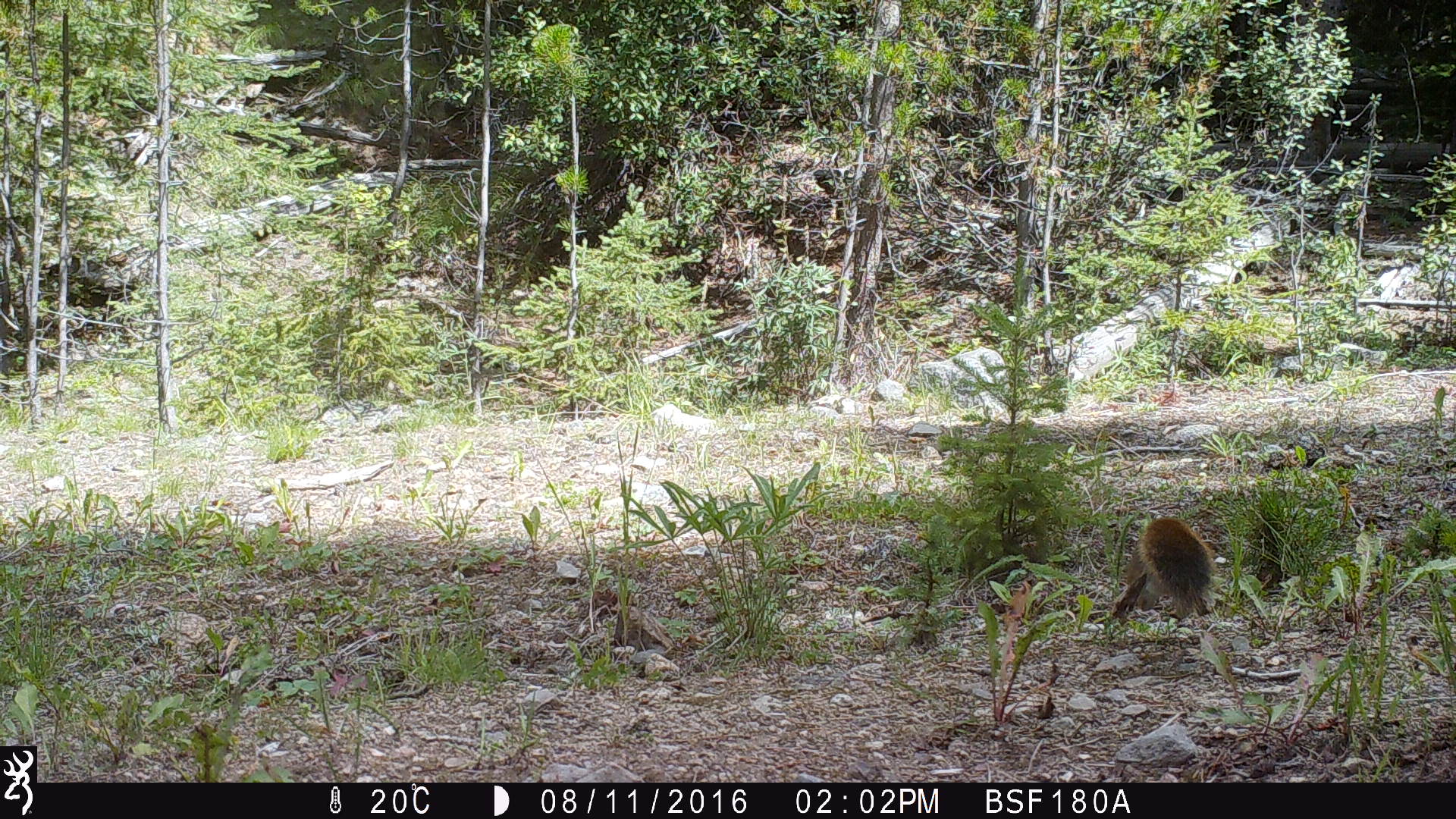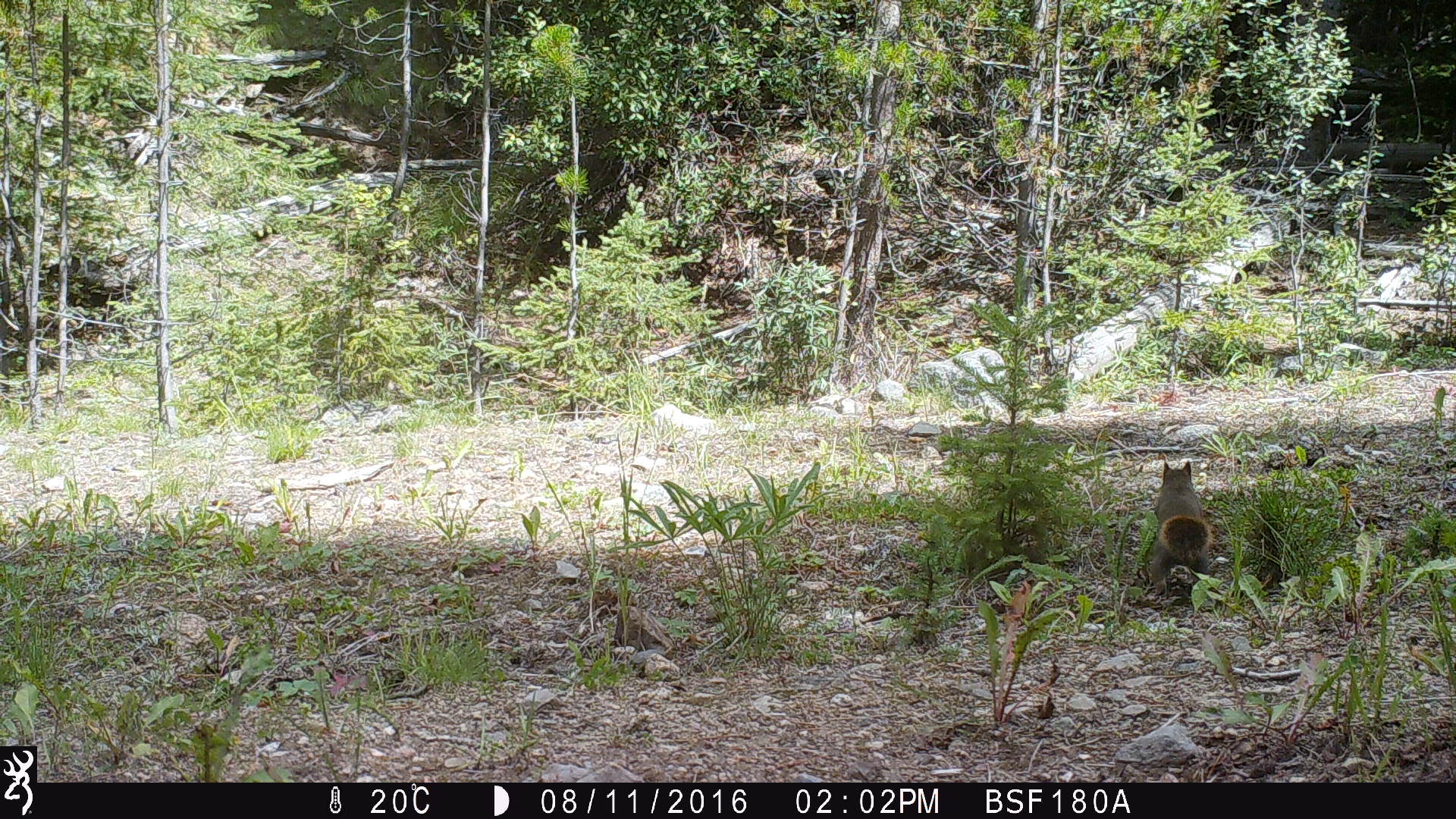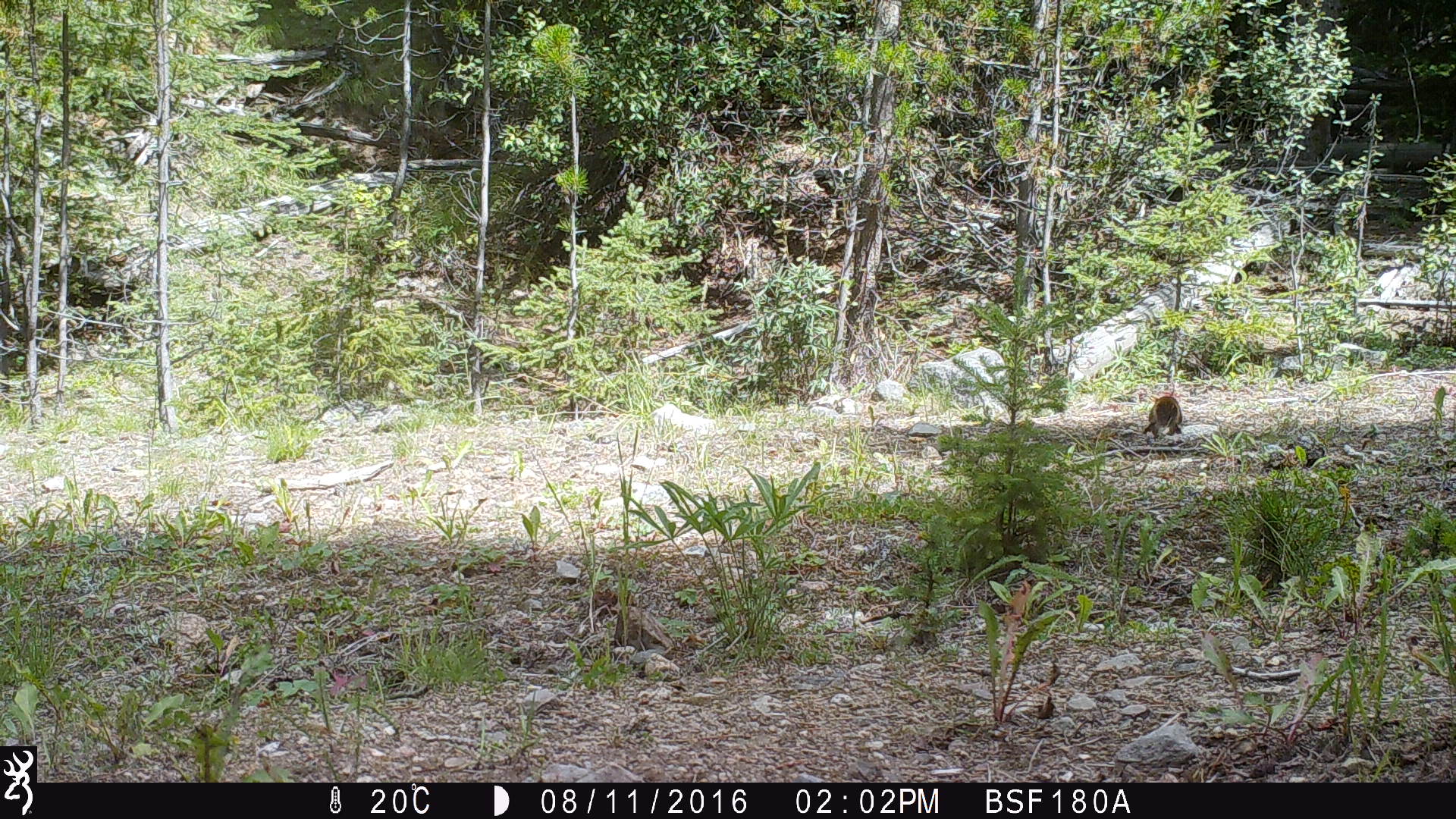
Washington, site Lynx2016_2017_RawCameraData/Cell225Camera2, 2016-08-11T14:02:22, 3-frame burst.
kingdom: Animalia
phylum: Chordata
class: Mammalia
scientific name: Mammalia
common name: small mammal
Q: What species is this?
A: Small mammal (Mammalia).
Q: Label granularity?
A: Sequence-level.